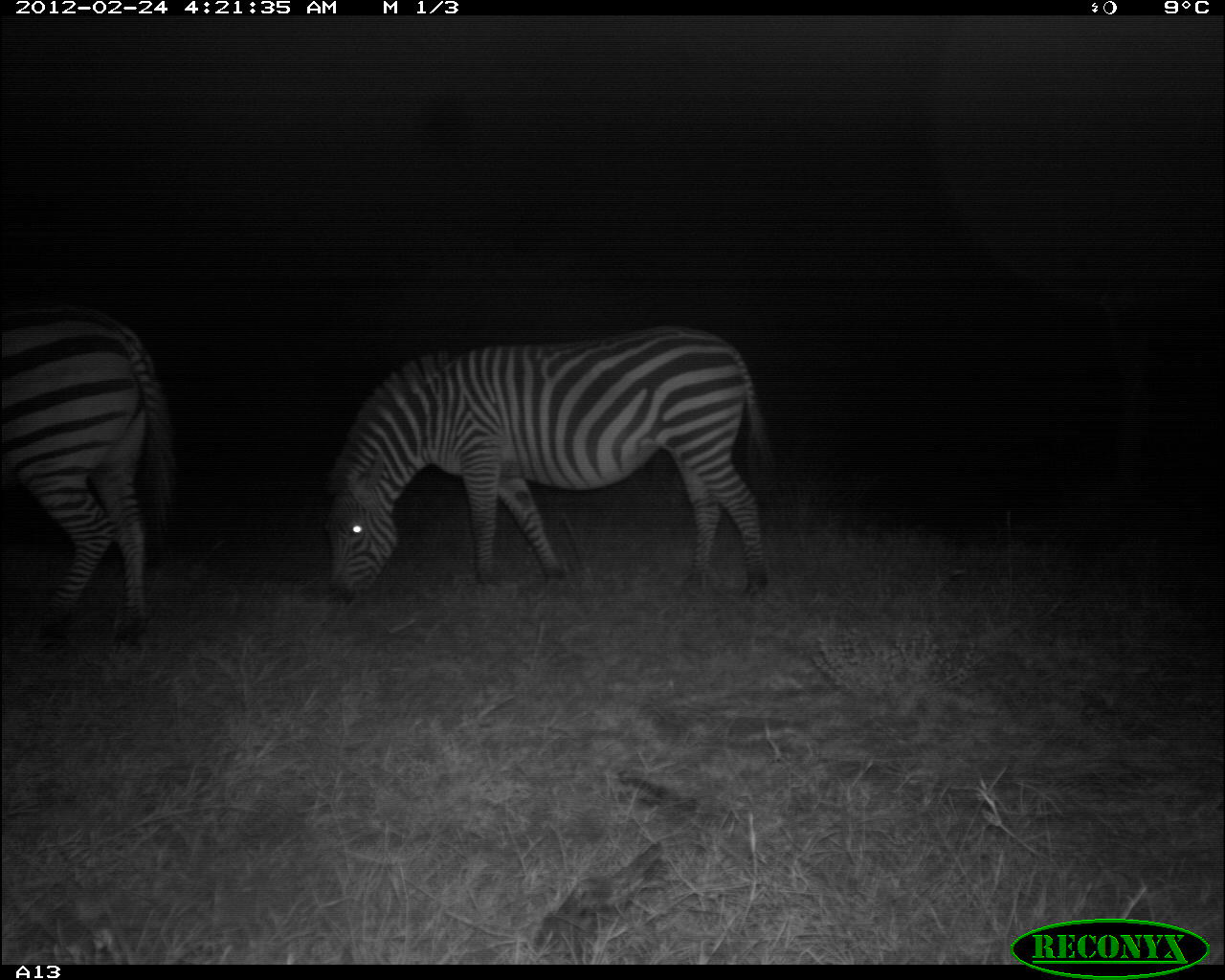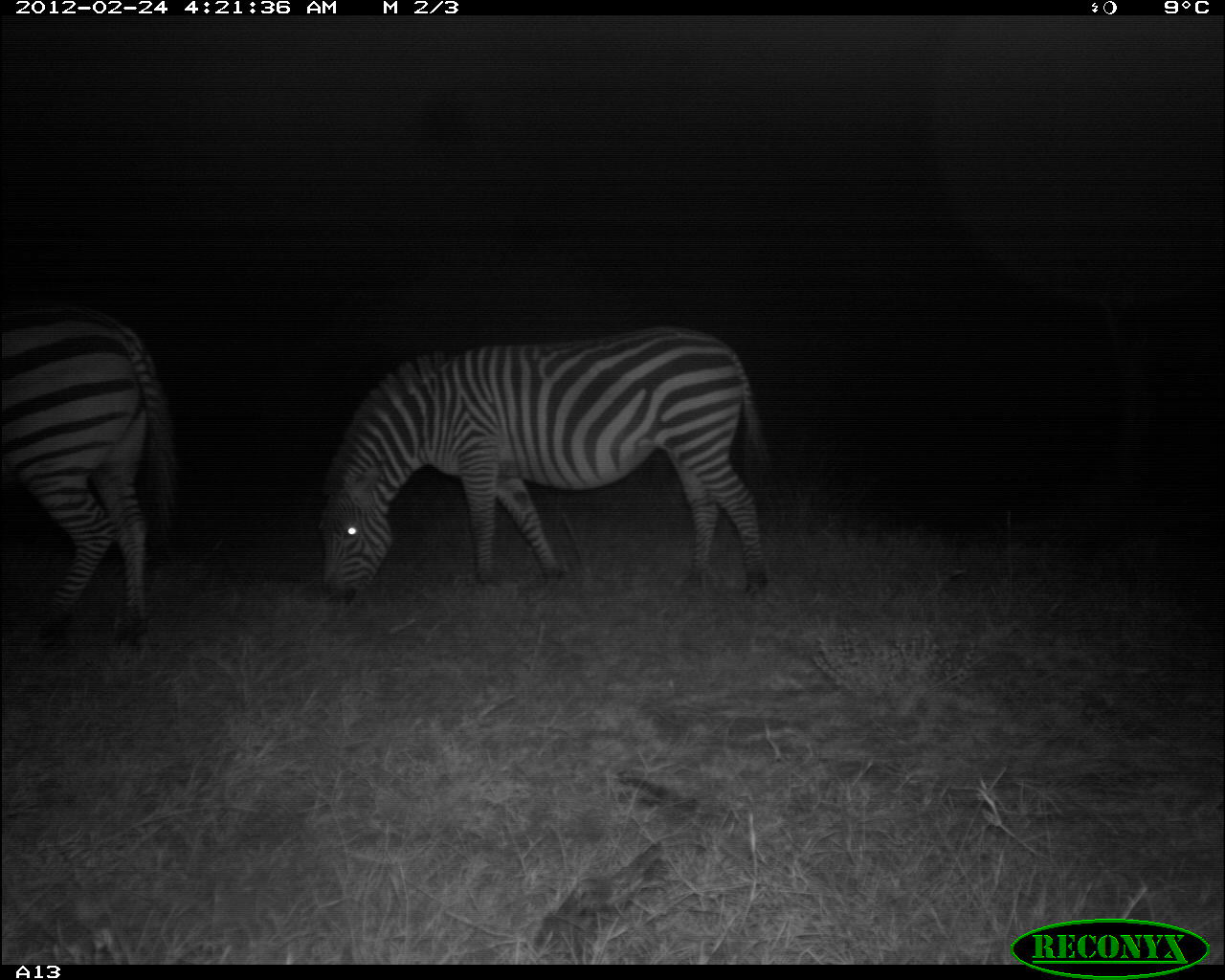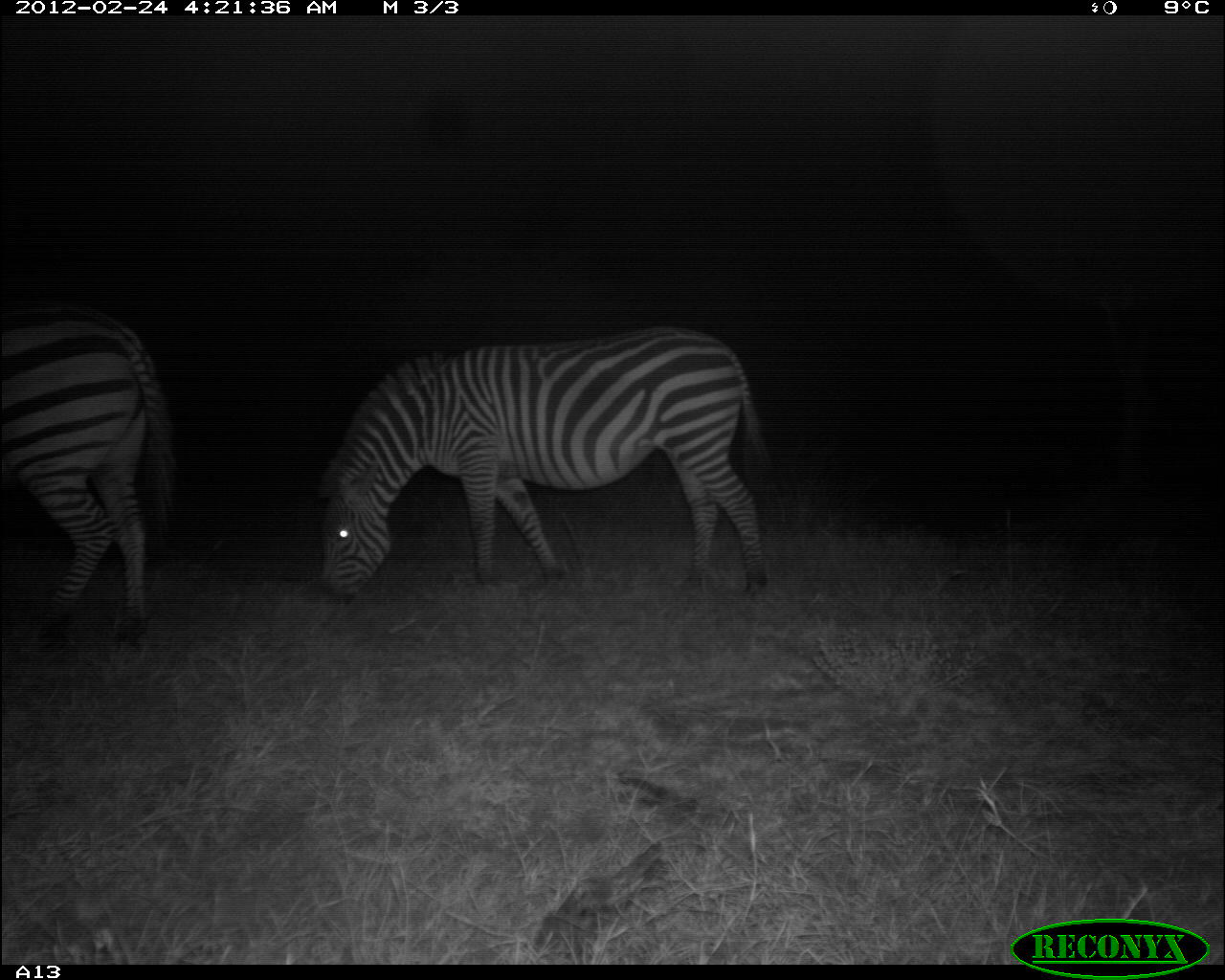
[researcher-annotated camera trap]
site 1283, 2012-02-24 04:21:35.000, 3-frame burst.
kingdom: Animalia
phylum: Chordata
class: Mammalia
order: Perissodactyla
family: Equidae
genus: Equus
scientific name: Equus quagga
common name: plains zebra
Equus quagga (plains zebra), count 2.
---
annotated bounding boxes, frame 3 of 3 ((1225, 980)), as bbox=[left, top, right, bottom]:
equus quagga: bbox=[313, 325, 779, 602]; bbox=[0, 299, 180, 651]